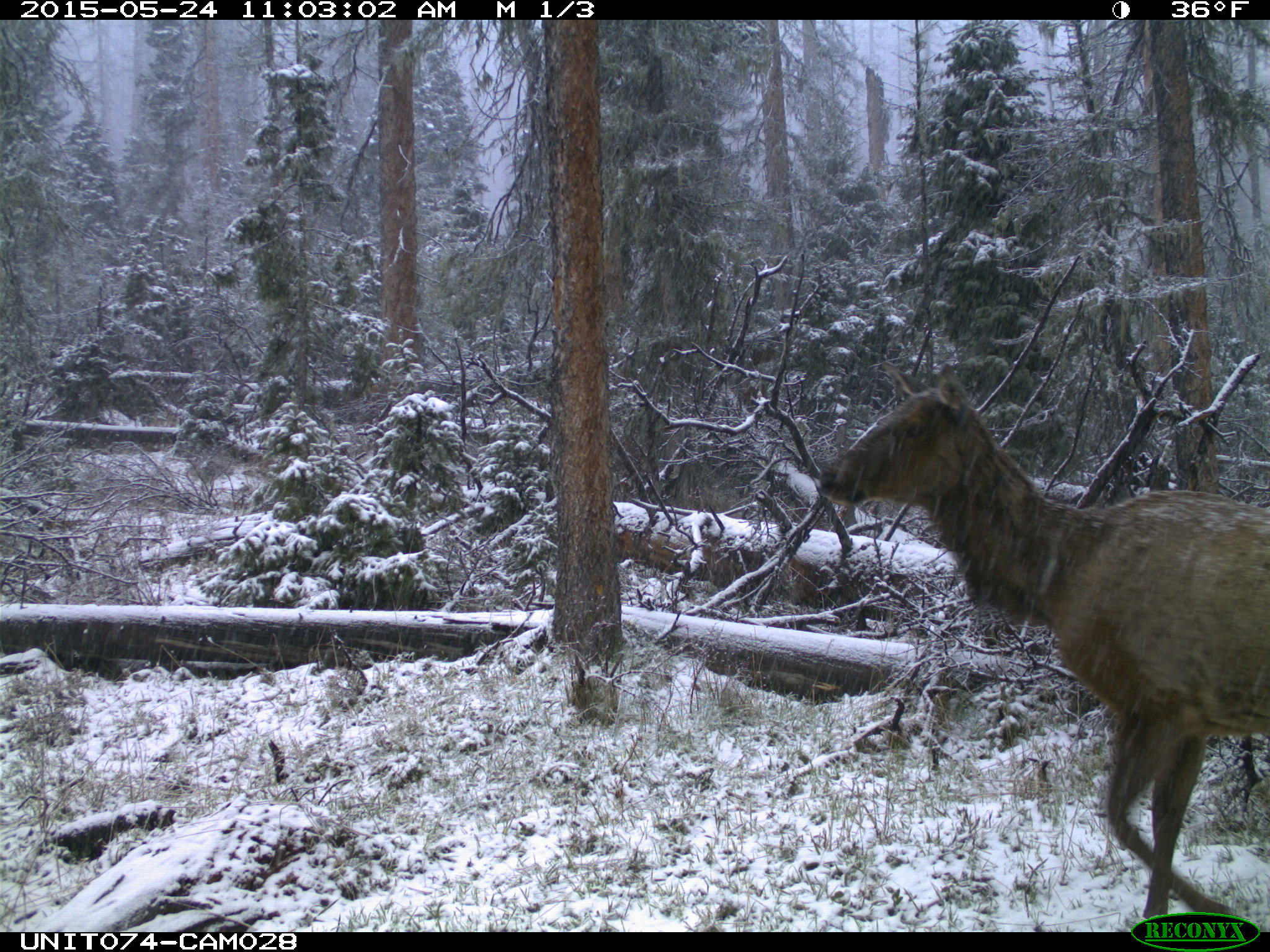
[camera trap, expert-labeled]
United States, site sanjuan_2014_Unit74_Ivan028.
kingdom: Animalia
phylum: Chordata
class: Mammalia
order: Artiodactyla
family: Cervidae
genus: Cervus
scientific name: Cervus elaphus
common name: red deer